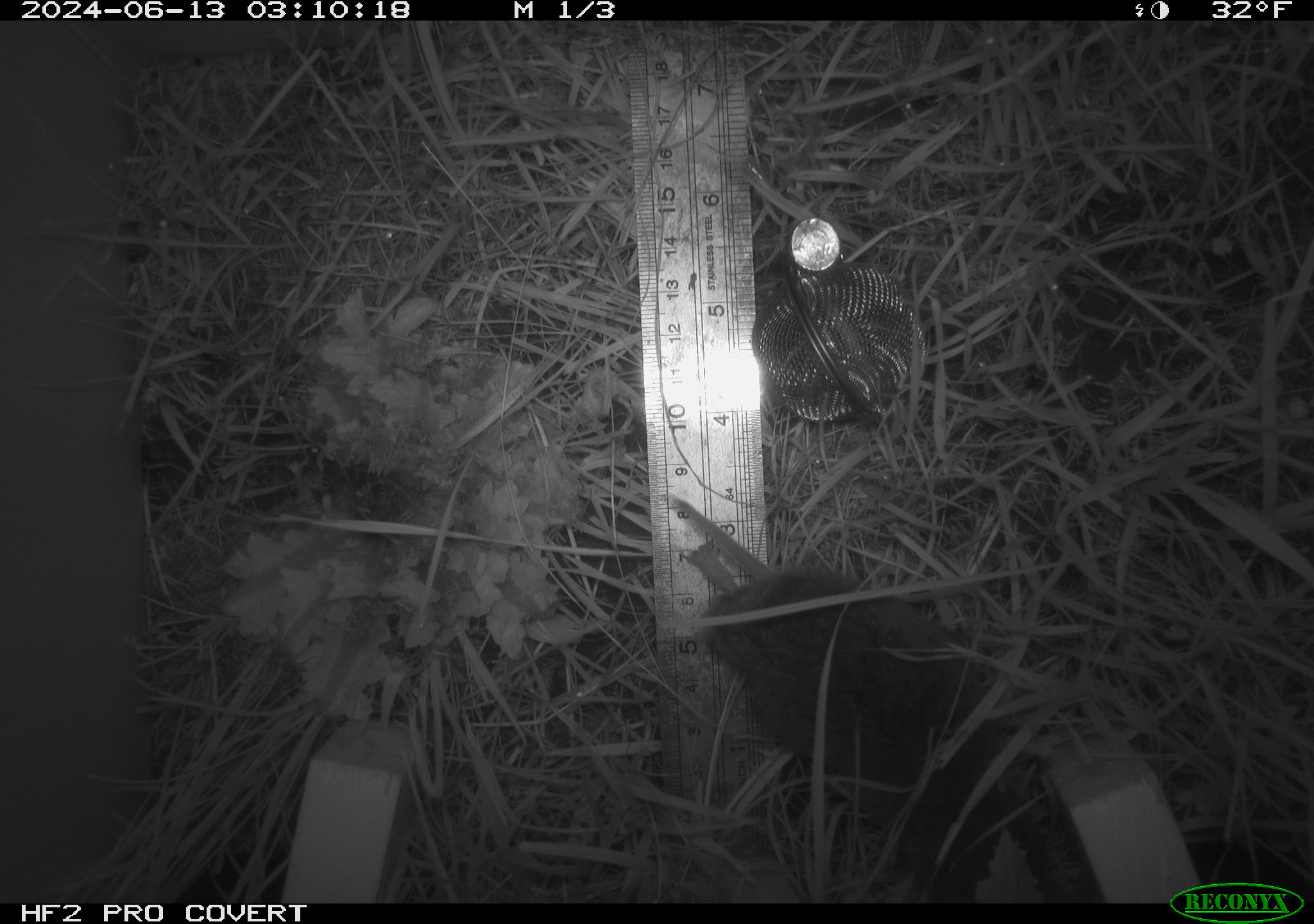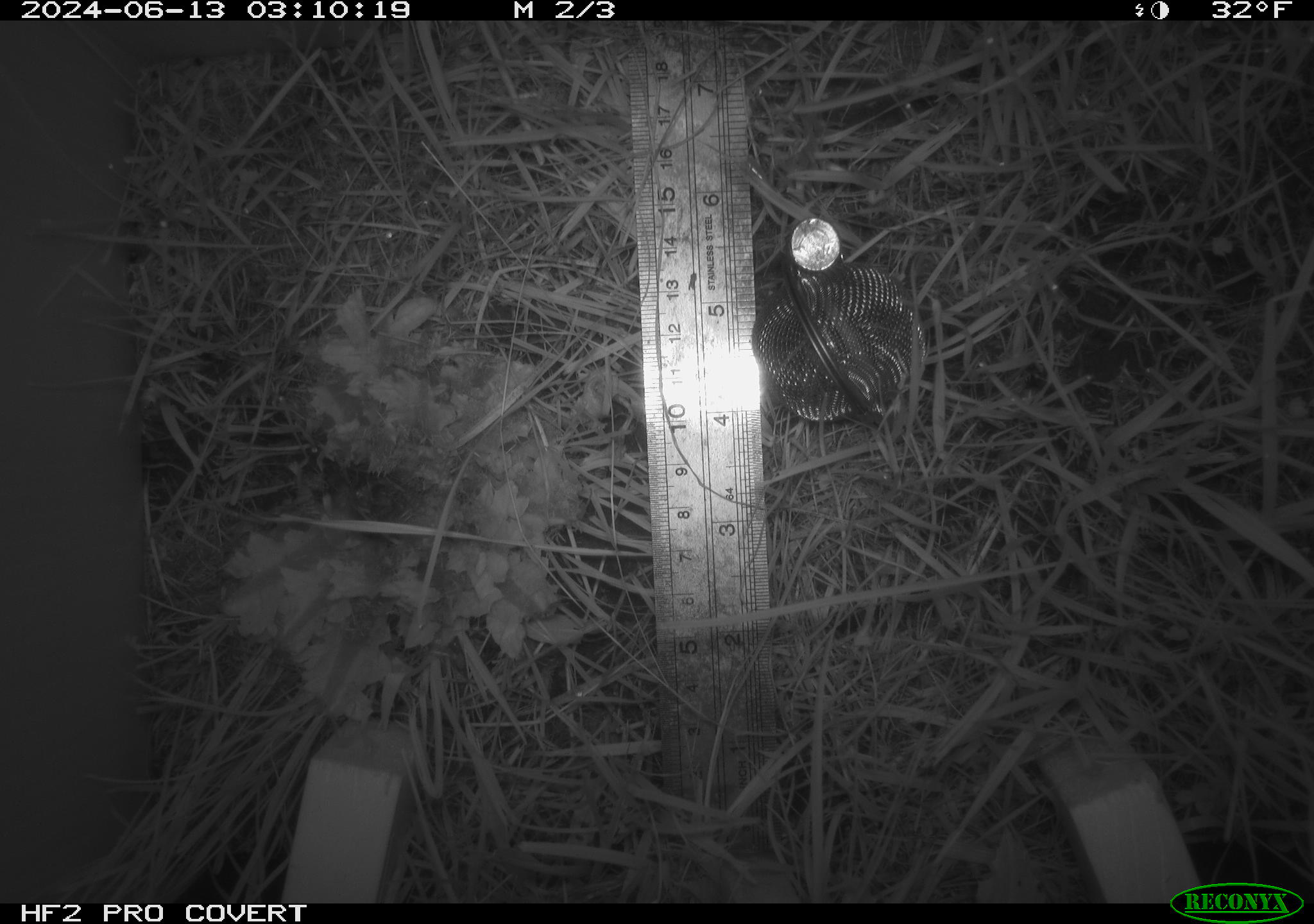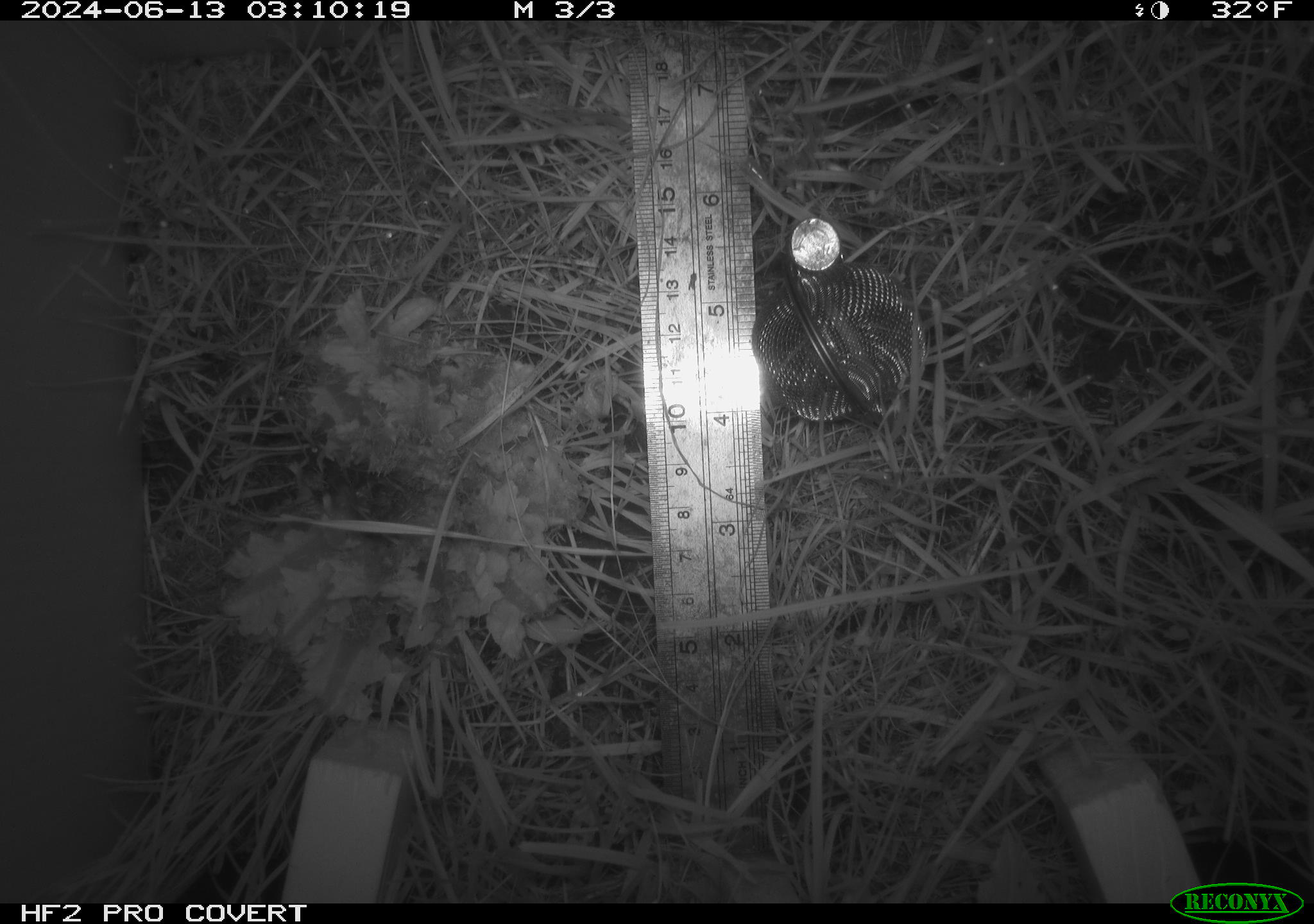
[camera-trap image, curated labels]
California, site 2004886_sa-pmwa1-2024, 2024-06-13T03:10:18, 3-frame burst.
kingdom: Animalia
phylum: Chordata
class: Mammalia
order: Rodentia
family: Cricetidae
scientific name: Arvicolinae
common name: voles, lemmings, and muskrats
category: arvicolinae subfamily